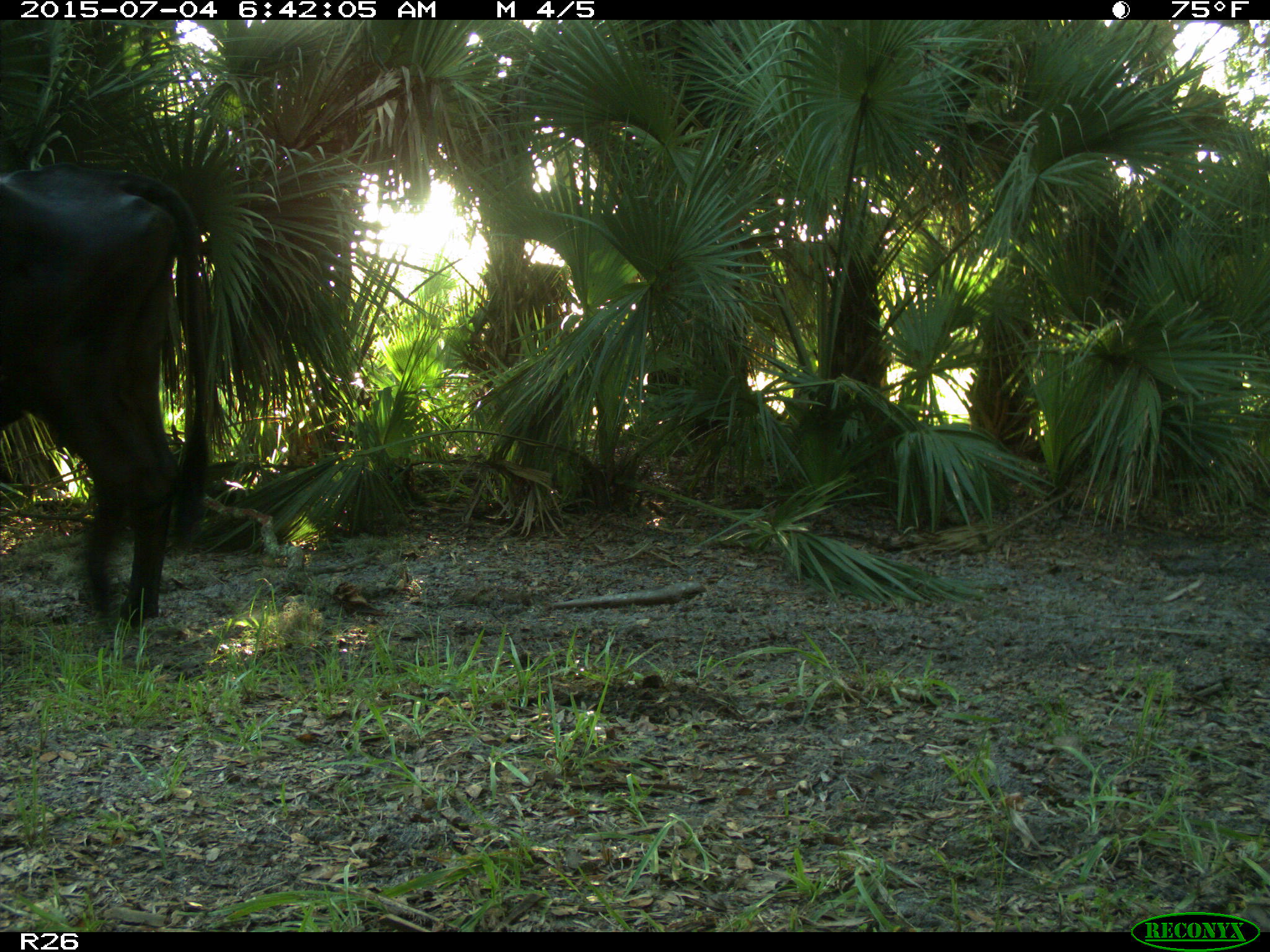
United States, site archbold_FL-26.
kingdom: Animalia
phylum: Chordata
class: Mammalia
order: Artiodactyla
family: Bovidae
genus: Bos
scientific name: Bos taurus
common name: domestic cow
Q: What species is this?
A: Bos taurus (domestic cow).